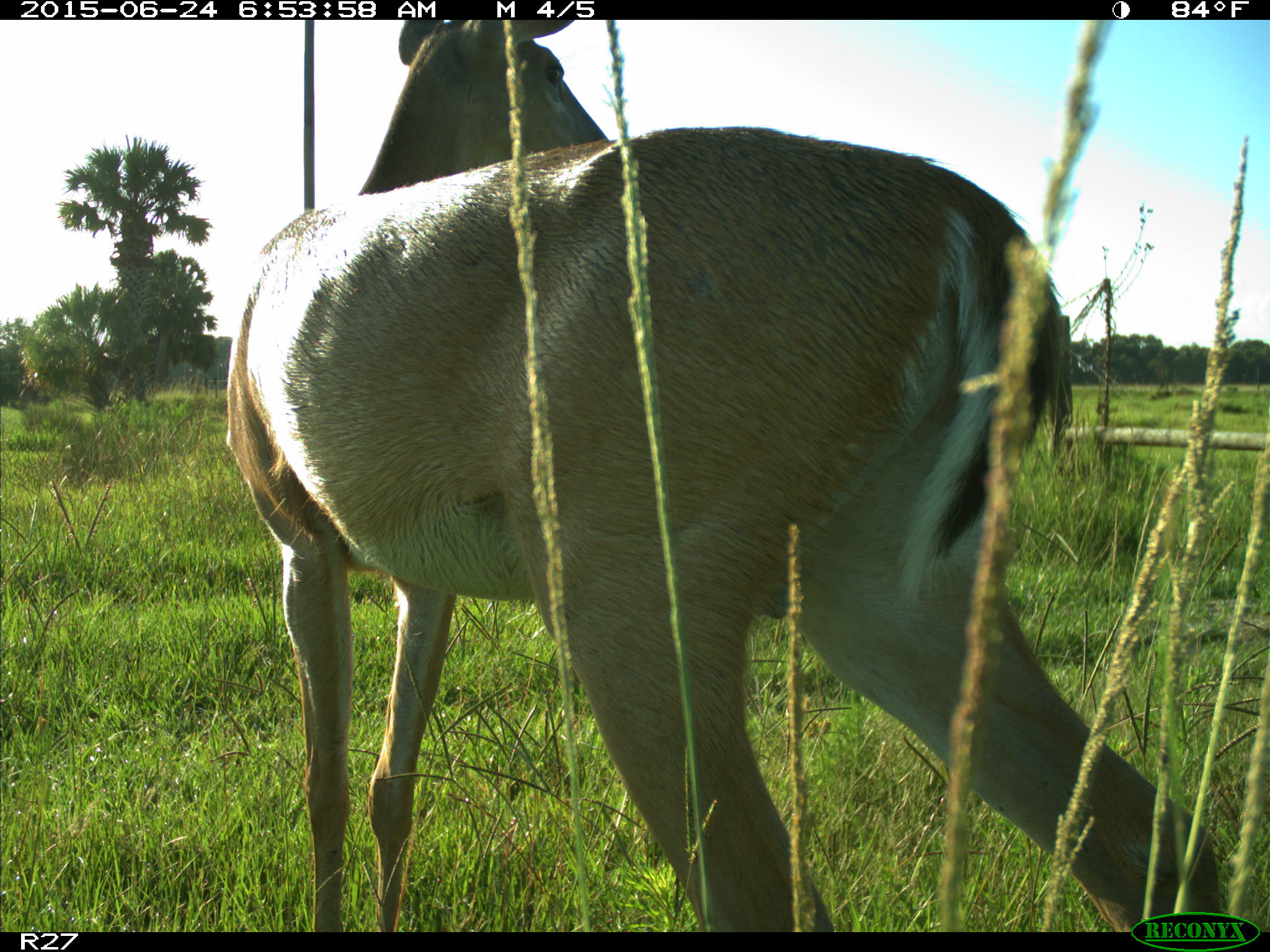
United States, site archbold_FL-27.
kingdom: Animalia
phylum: Chordata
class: Mammalia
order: Artiodactyla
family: Cervidae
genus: Odocoileus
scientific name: Odocoileus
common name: deer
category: unidentified deer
Unidentified deer (deer) (Odocoileus).